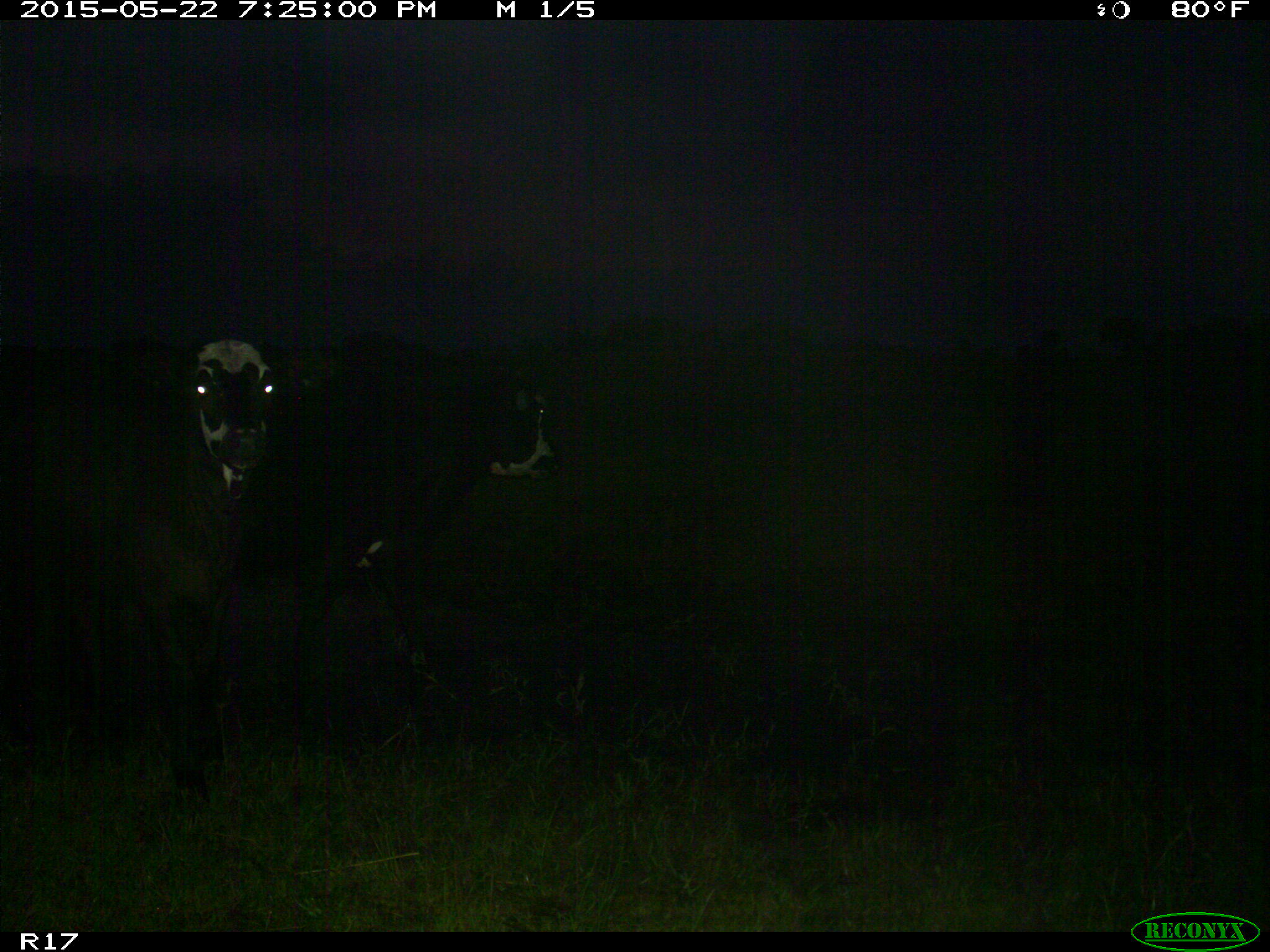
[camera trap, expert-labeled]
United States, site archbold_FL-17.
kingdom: Animalia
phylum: Chordata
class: Mammalia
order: Artiodactyla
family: Bovidae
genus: Bos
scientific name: Bos taurus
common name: domestic cow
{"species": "Bos taurus (domestic cow)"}